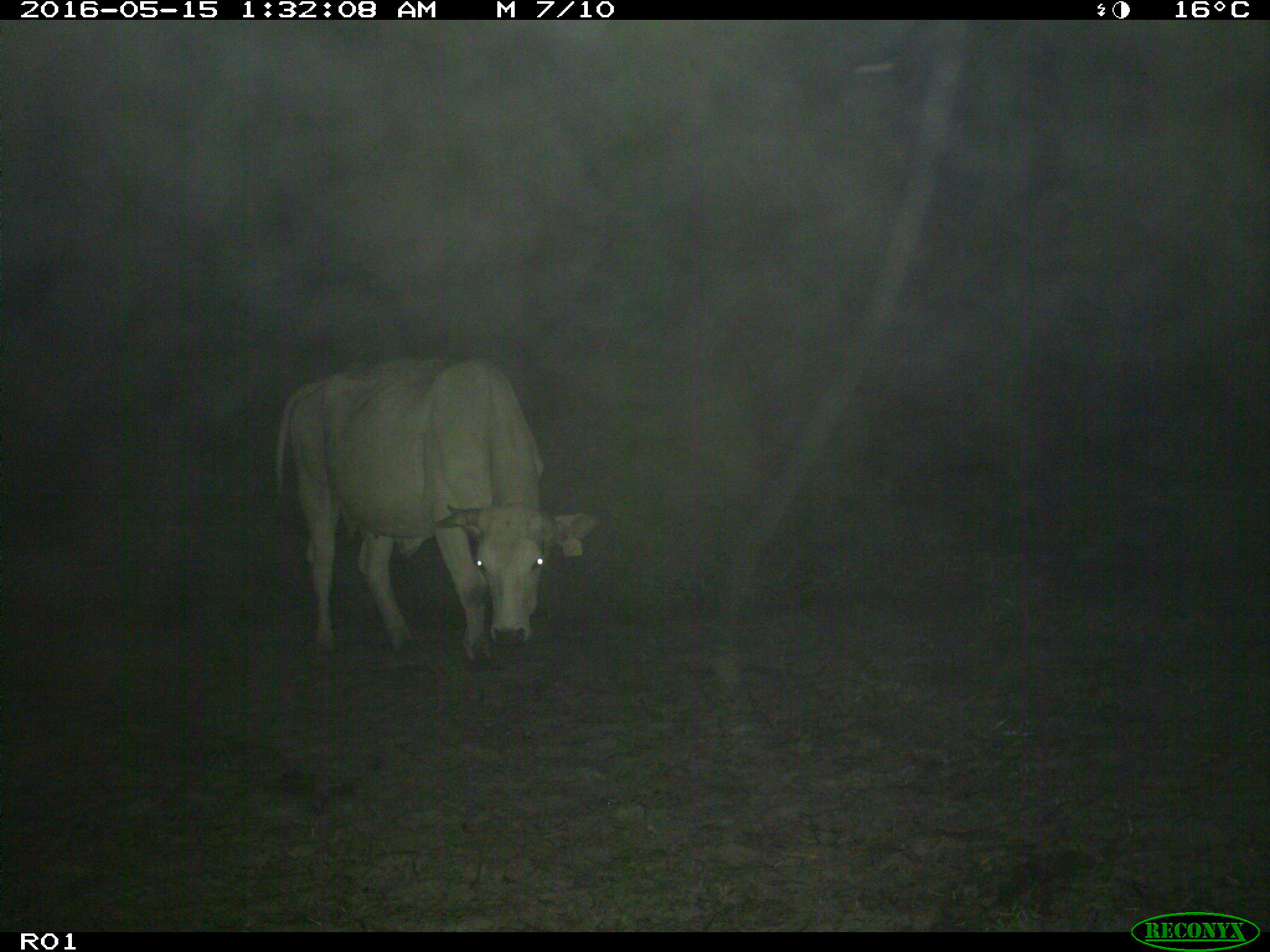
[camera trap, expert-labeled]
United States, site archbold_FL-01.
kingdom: Animalia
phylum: Chordata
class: Mammalia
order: Artiodactyla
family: Bovidae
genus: Bos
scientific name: Bos taurus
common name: domestic cow